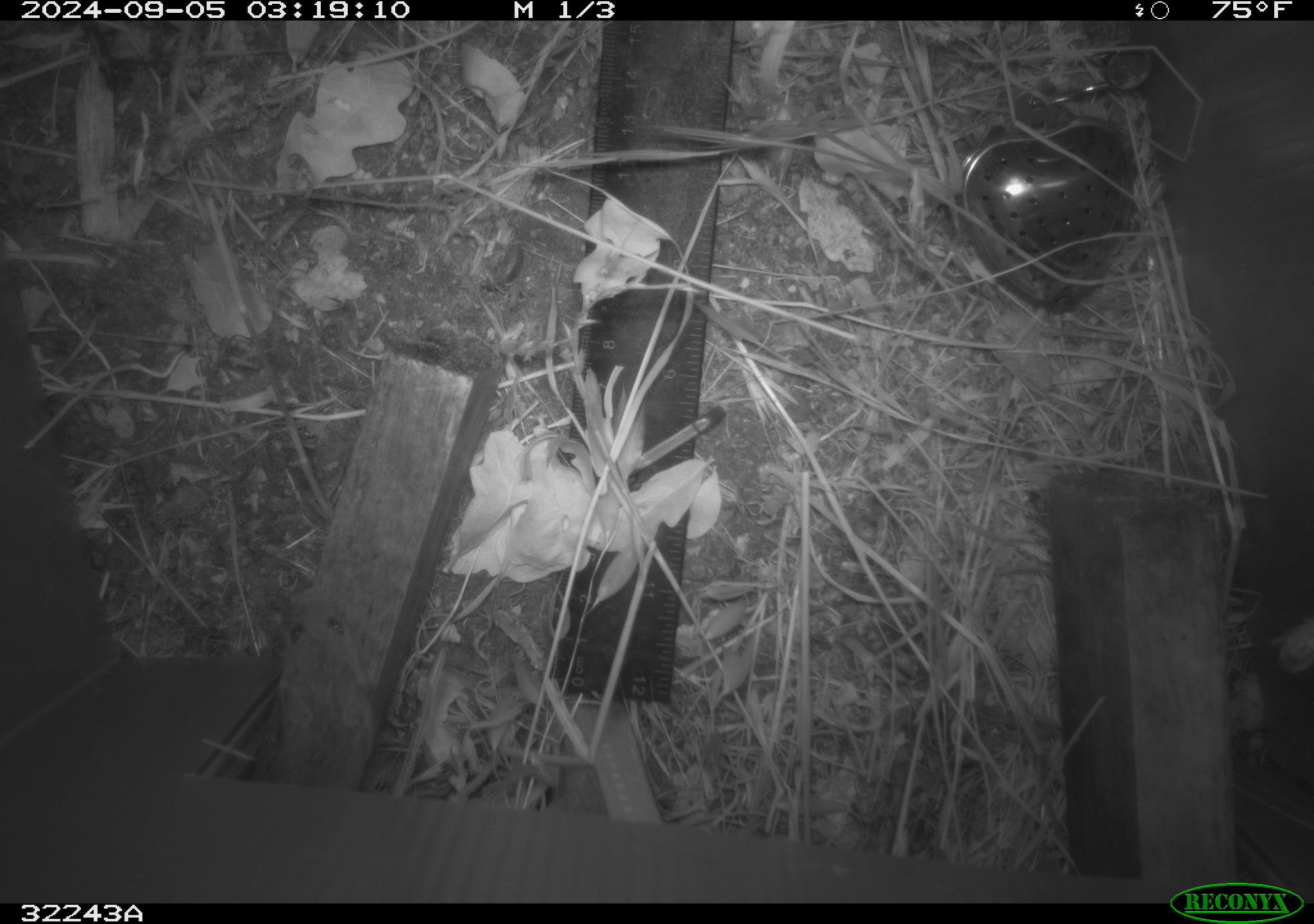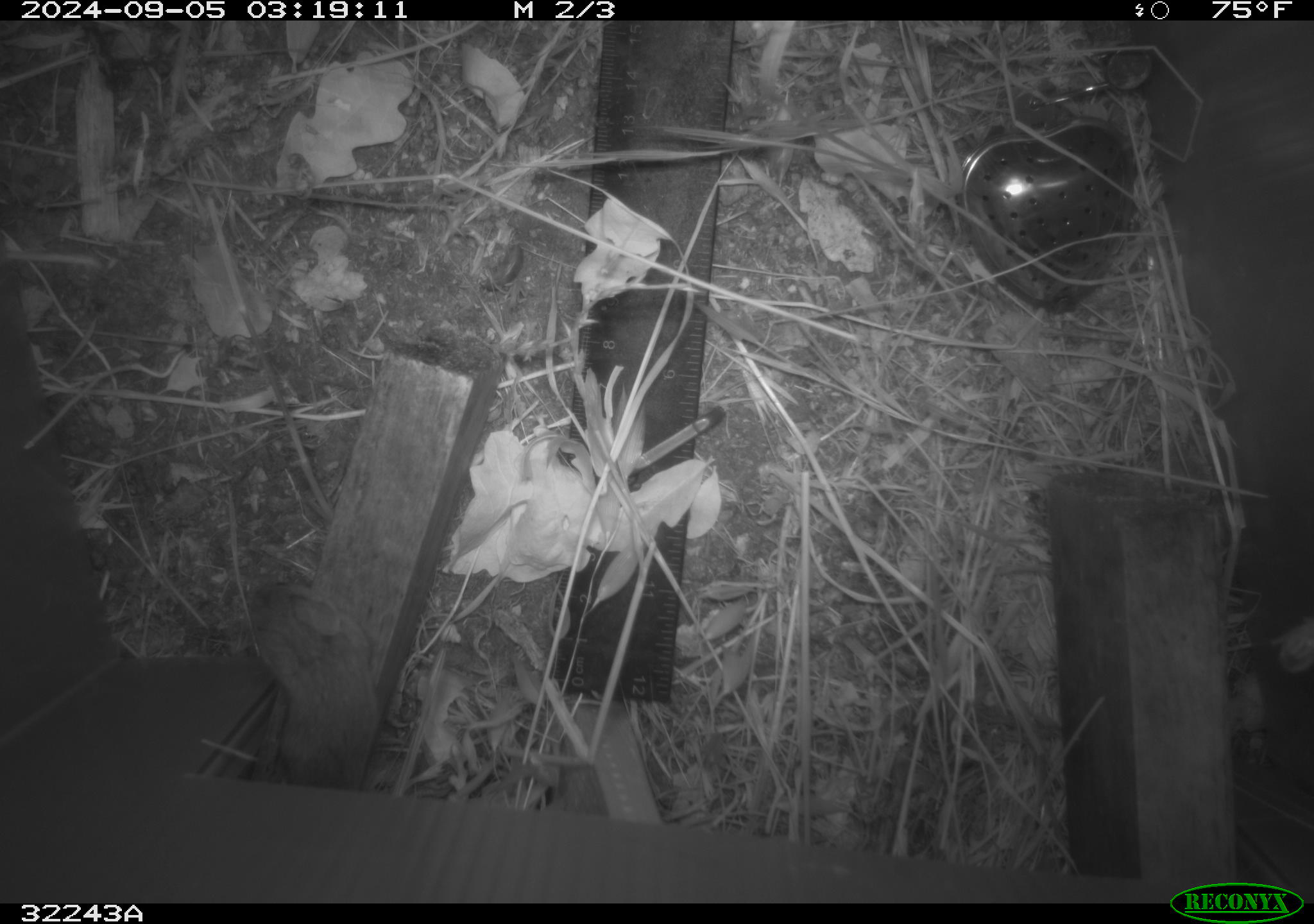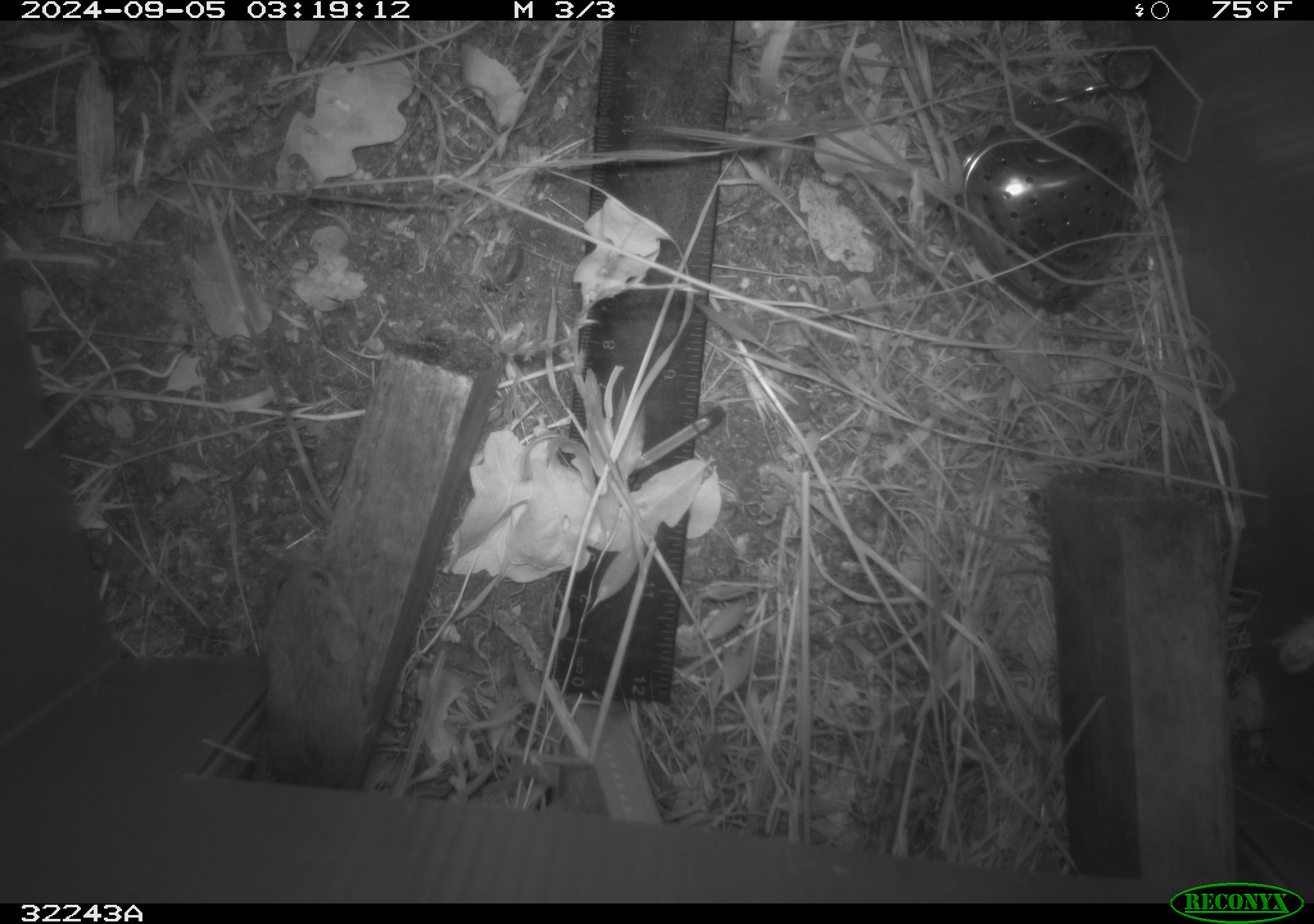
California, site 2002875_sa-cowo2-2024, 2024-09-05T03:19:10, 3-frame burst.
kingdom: Animalia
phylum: Chordata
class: Mammalia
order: Rodentia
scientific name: Rodentia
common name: rodent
Rodent (Rodentia).